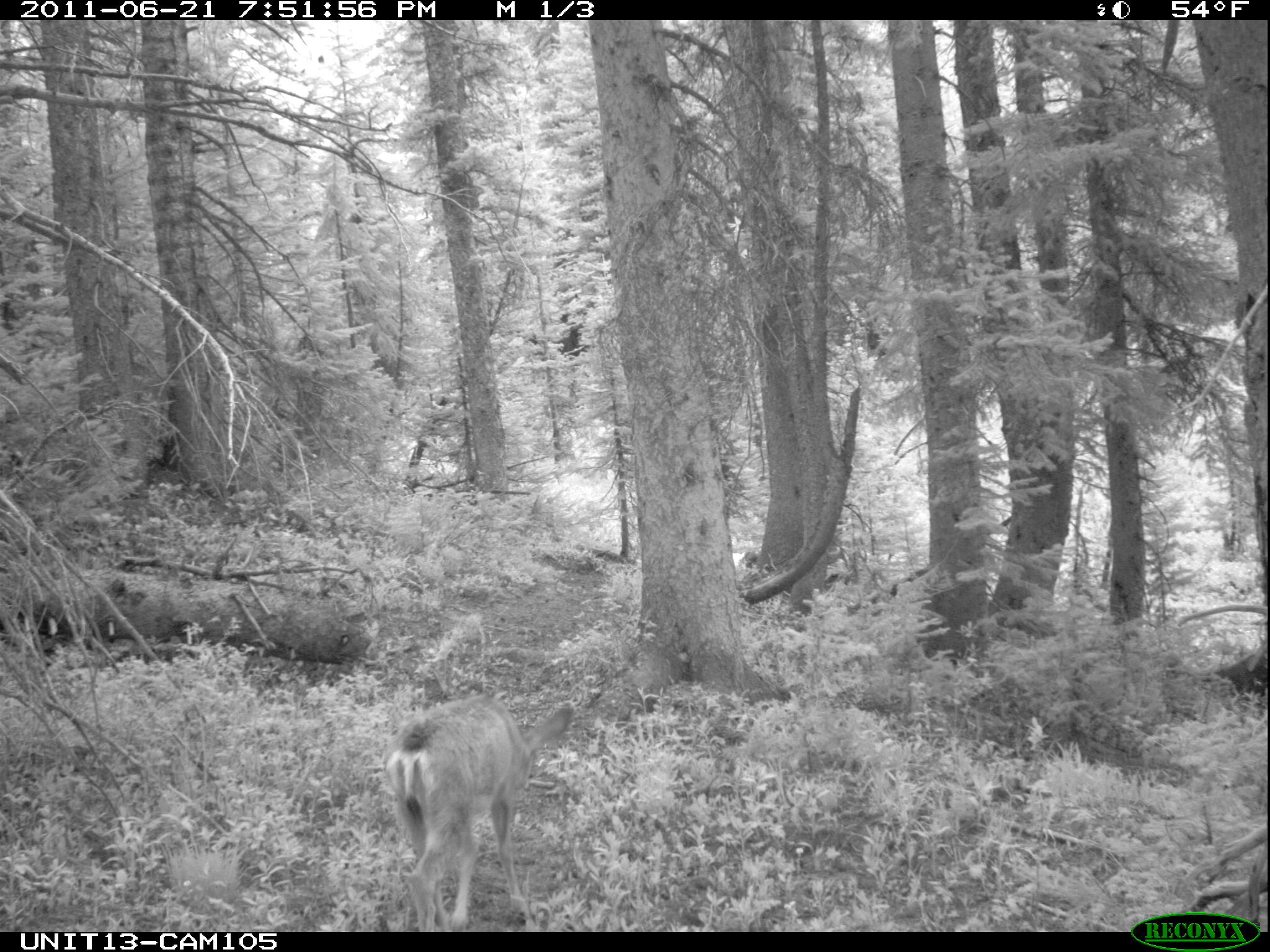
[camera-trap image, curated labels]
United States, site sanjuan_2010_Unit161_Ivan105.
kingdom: Animalia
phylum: Chordata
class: Mammalia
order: Artiodactyla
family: Cervidae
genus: Odocoileus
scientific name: Odocoileus hemionus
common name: mule deer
Odocoileus hemionus (mule deer).